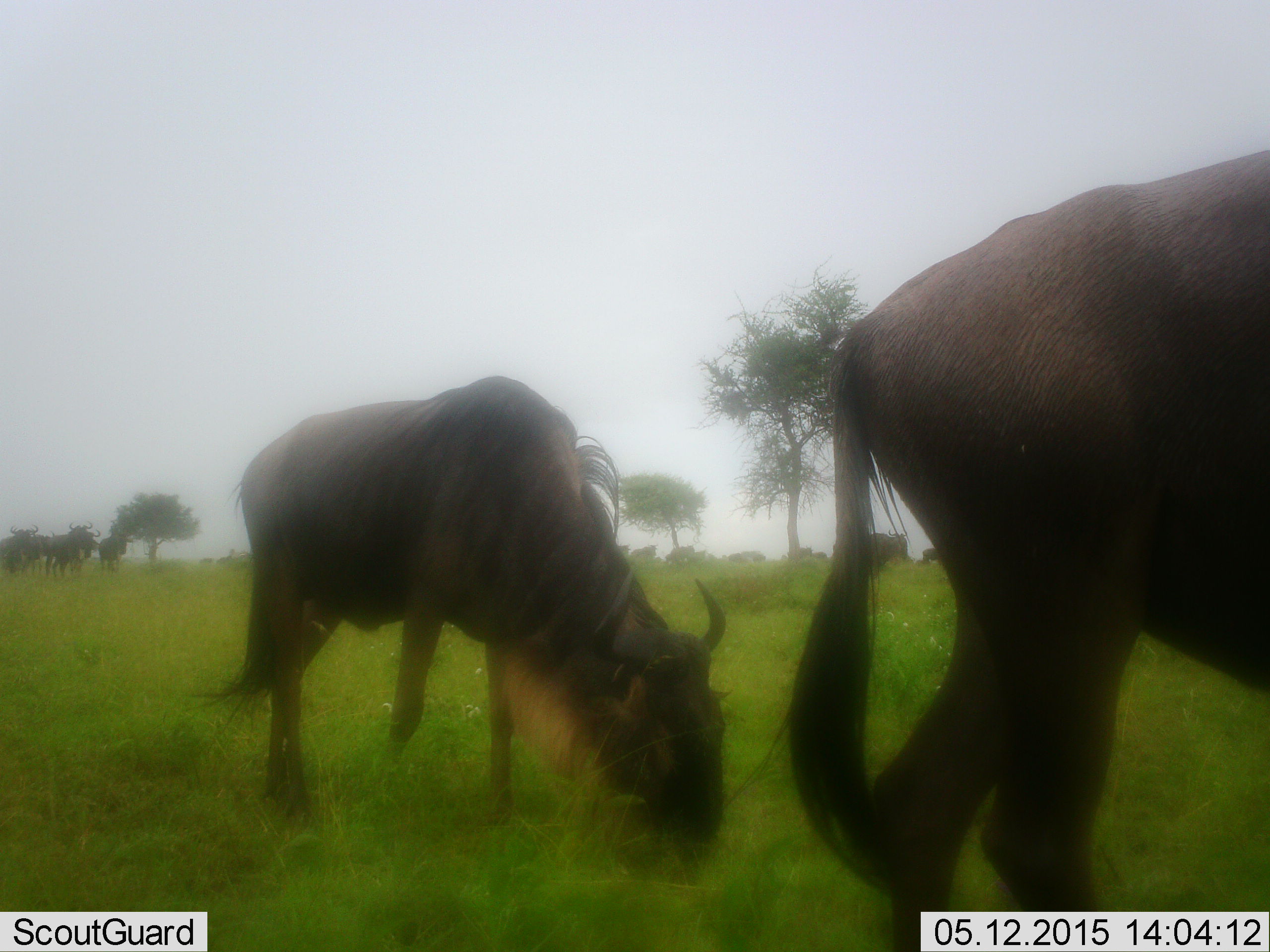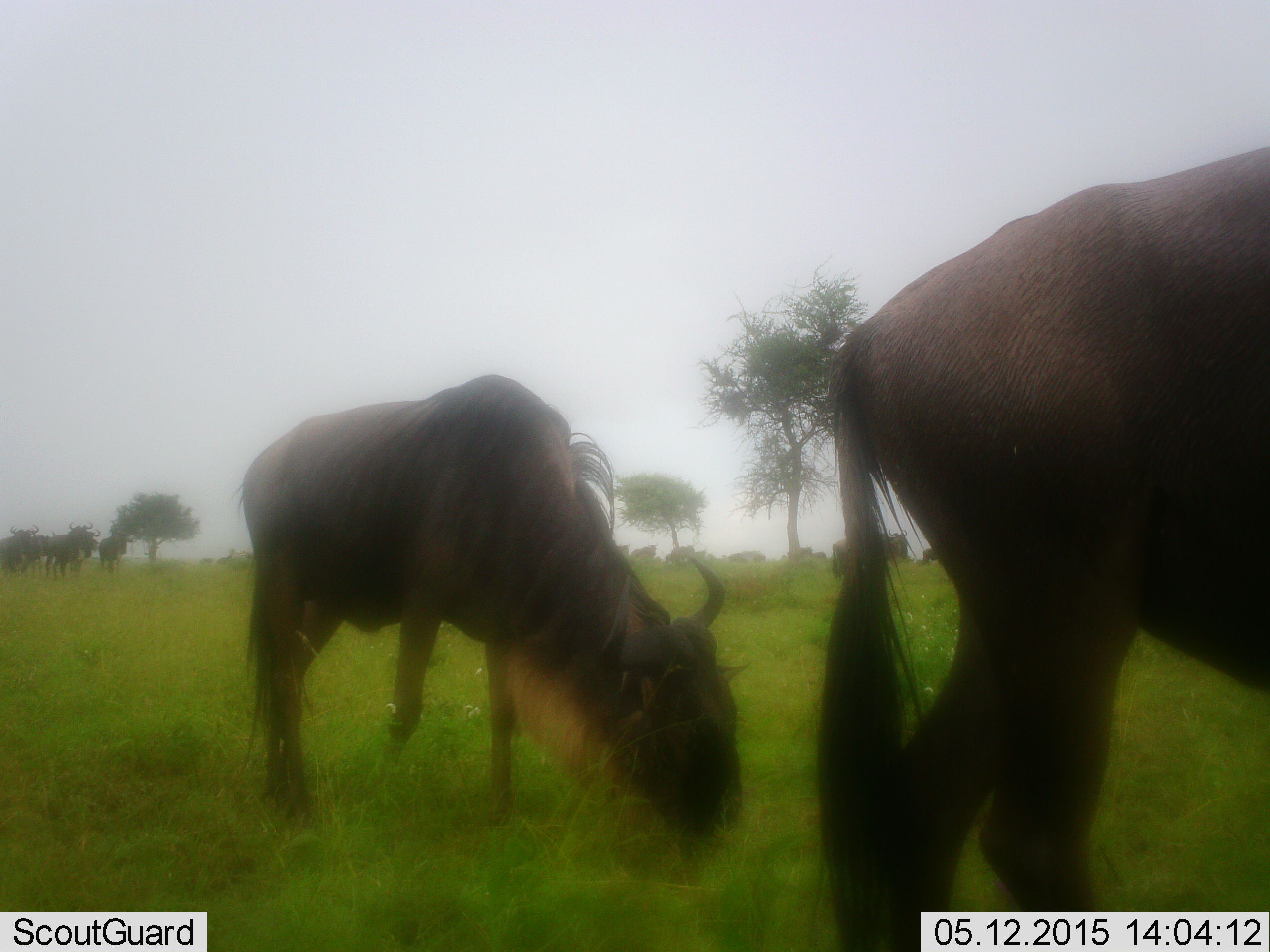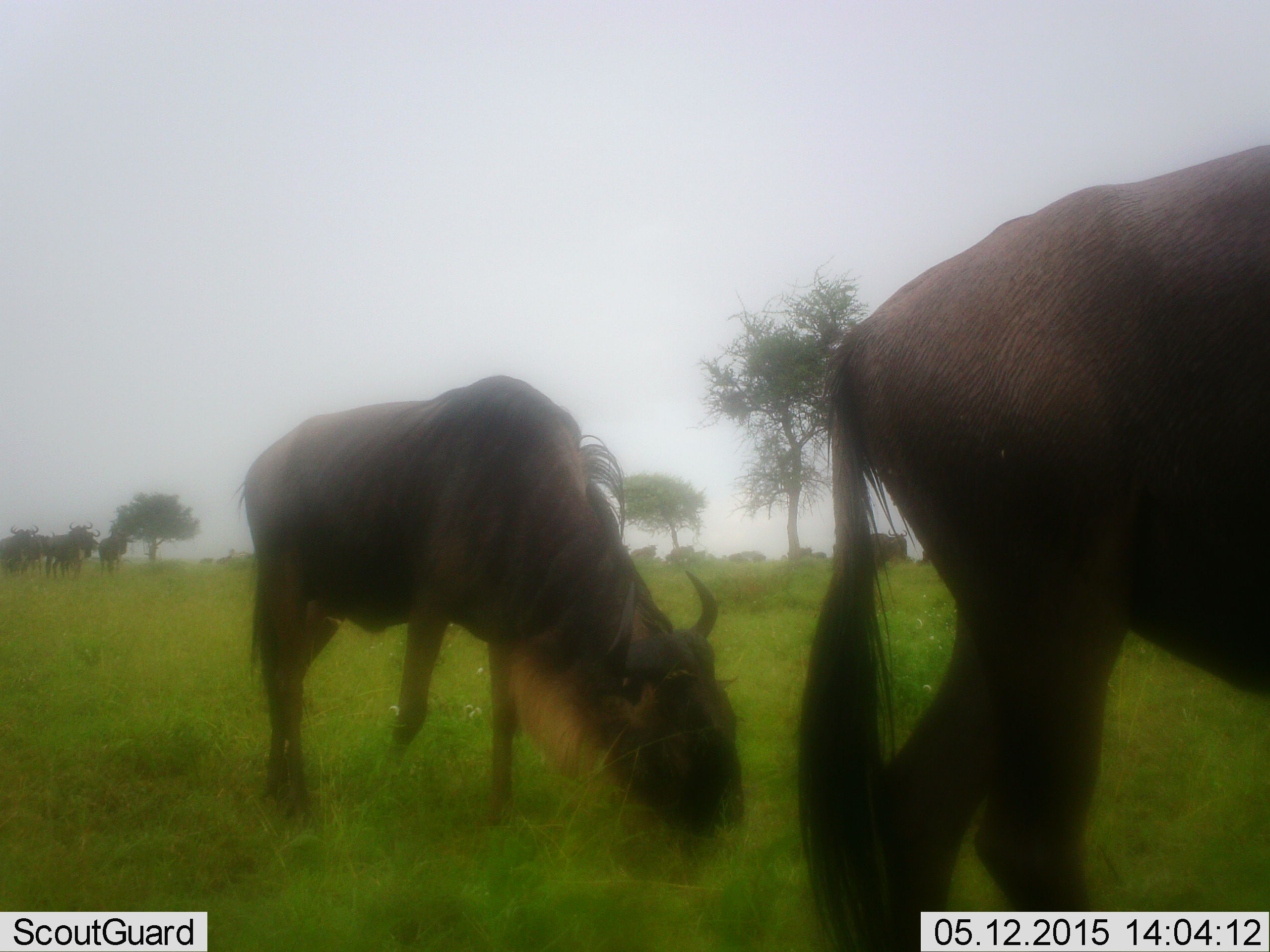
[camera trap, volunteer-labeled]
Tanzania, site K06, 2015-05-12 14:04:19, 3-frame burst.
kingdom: Animalia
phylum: Chordata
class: Mammalia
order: Artiodactyla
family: Bovidae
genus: Connochaetes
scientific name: Connochaetes taurinus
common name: blue wildebeest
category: wildebeest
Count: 2.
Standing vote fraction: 40%.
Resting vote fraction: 0%.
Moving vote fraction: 20%.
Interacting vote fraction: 0%.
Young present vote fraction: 0%.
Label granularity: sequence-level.